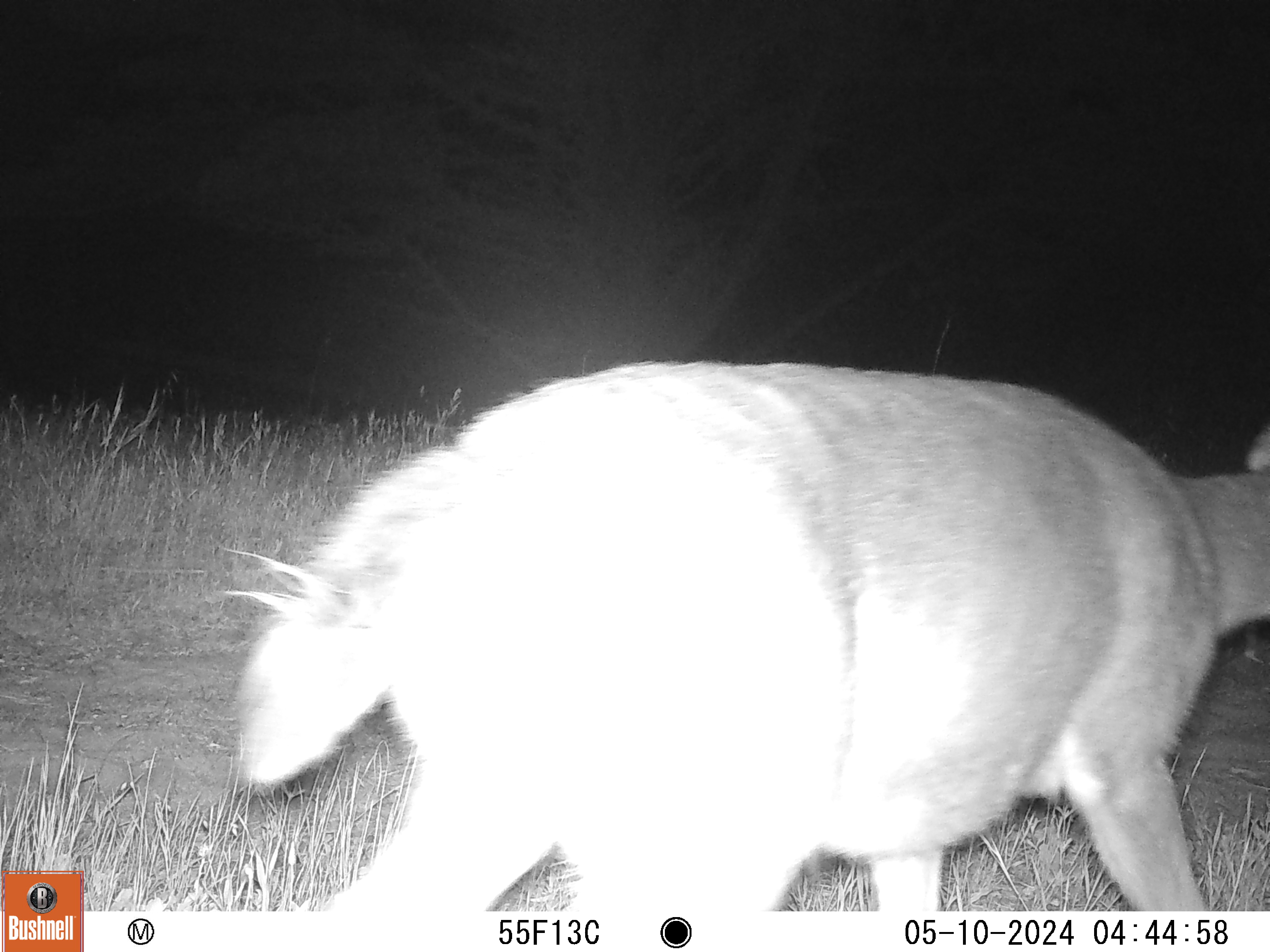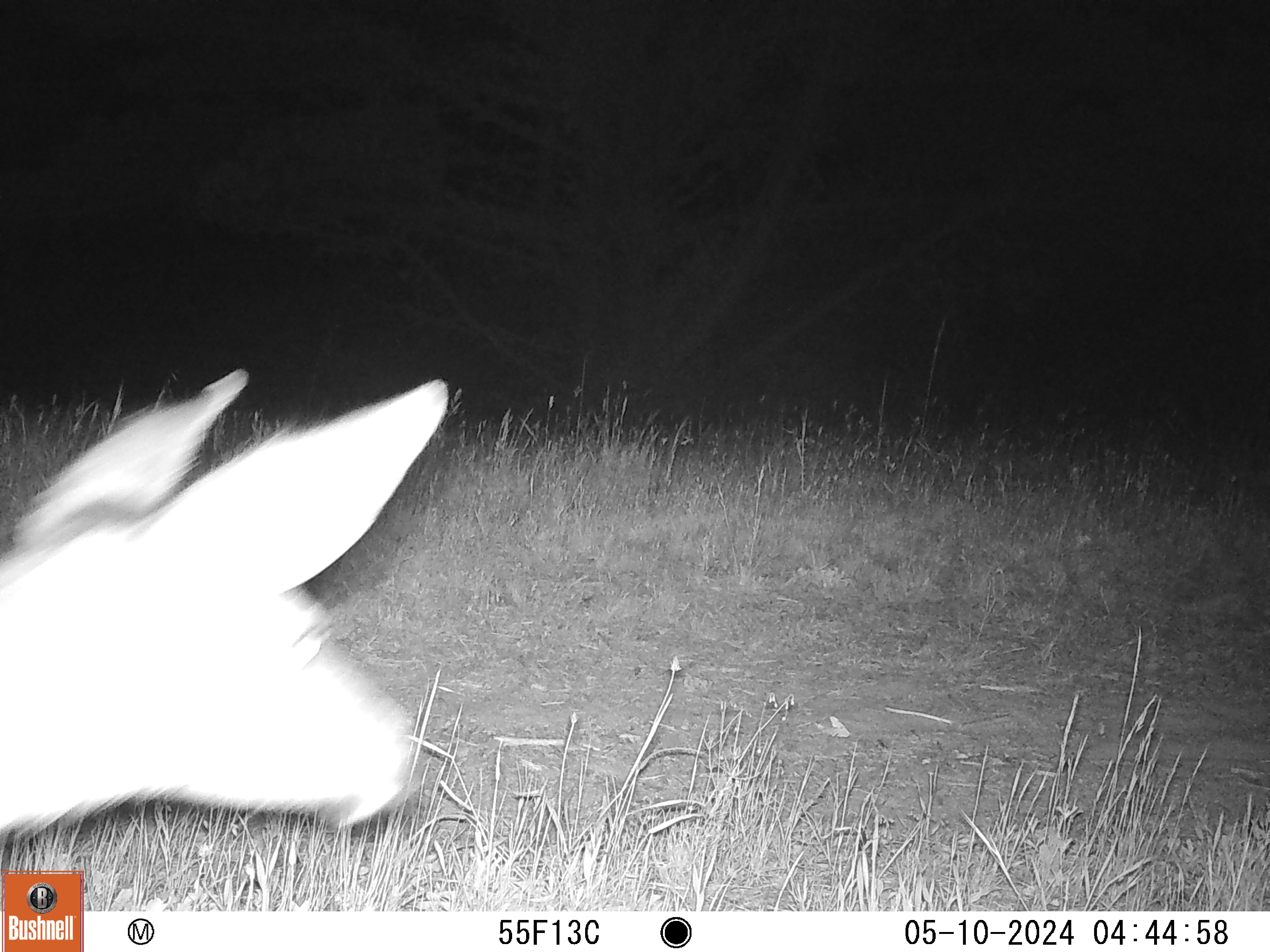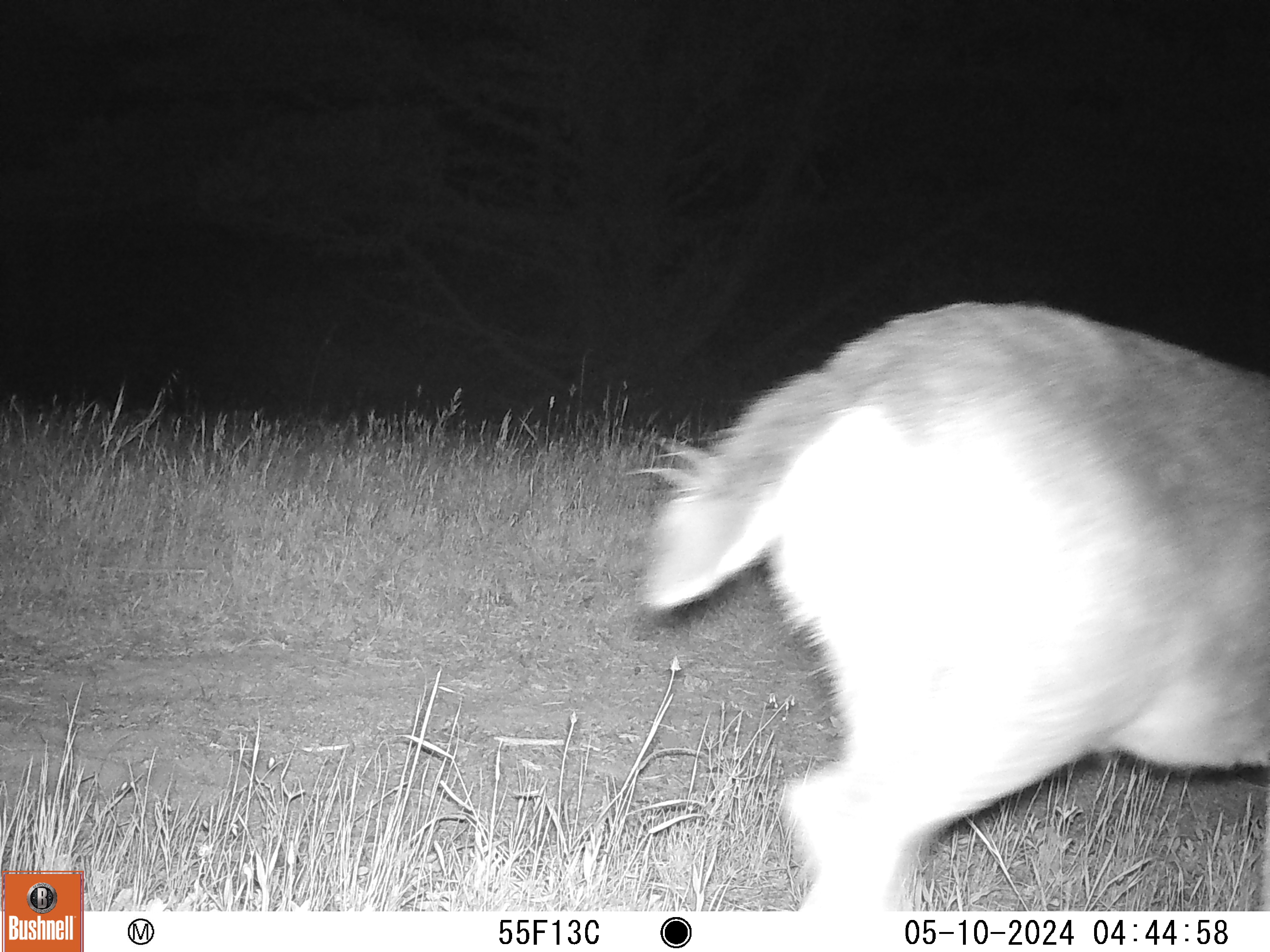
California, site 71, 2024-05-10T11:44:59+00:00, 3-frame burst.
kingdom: Animalia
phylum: Chordata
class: Mammalia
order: Artiodactyla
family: Cervidae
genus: Odocoileus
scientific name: Odocoileus hemionus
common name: mule deer